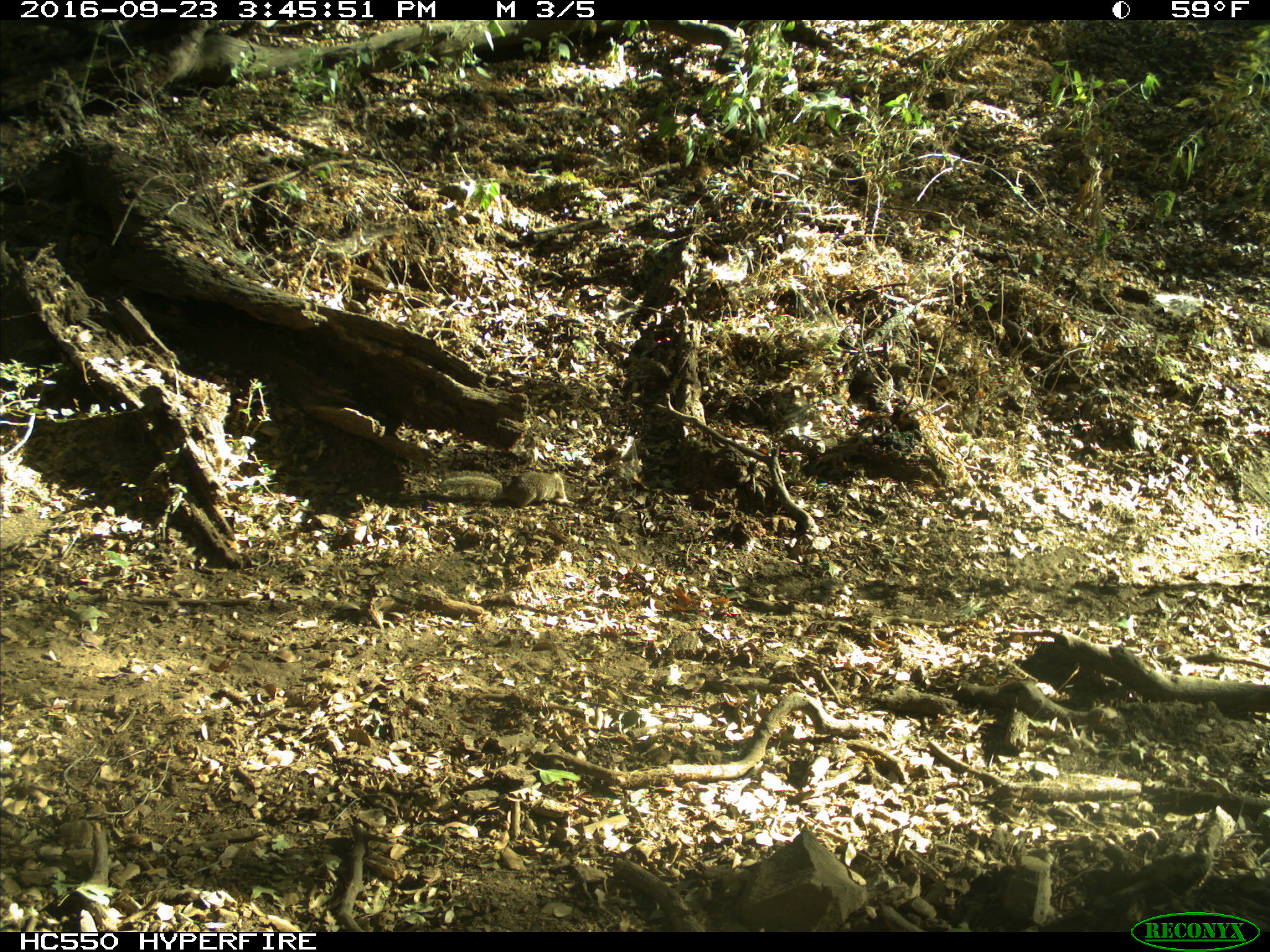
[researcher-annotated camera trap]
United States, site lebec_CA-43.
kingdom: Animalia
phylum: Chordata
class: Mammalia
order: Rodentia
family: Sciuridae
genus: Otospermophilus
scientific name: Otospermophilus beecheyi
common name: california ground squirrel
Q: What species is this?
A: Otospermophilus beecheyi (california ground squirrel).